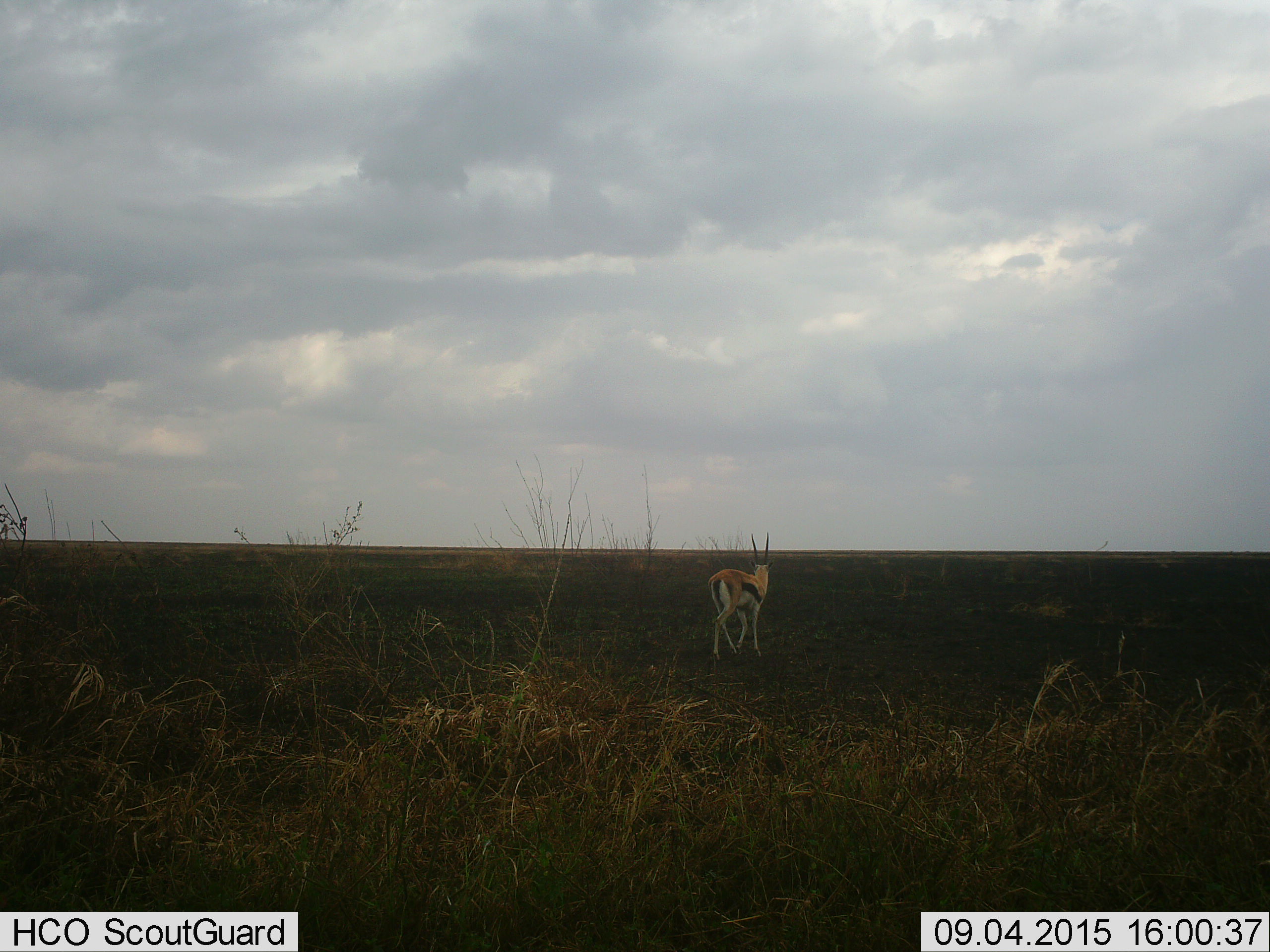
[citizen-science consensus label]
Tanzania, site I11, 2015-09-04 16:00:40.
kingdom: Animalia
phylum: Chordata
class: Mammalia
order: Artiodactyla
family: Bovidae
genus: Eudorcas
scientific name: Eudorcas thomsonii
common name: thomson's gazelle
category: gazellethomsons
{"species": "gazellethomsons (thomson's gazelle) (Eudorcas thomsonii)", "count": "1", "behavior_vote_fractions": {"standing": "22%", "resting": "0%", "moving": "78%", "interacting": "0%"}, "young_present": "0%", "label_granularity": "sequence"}